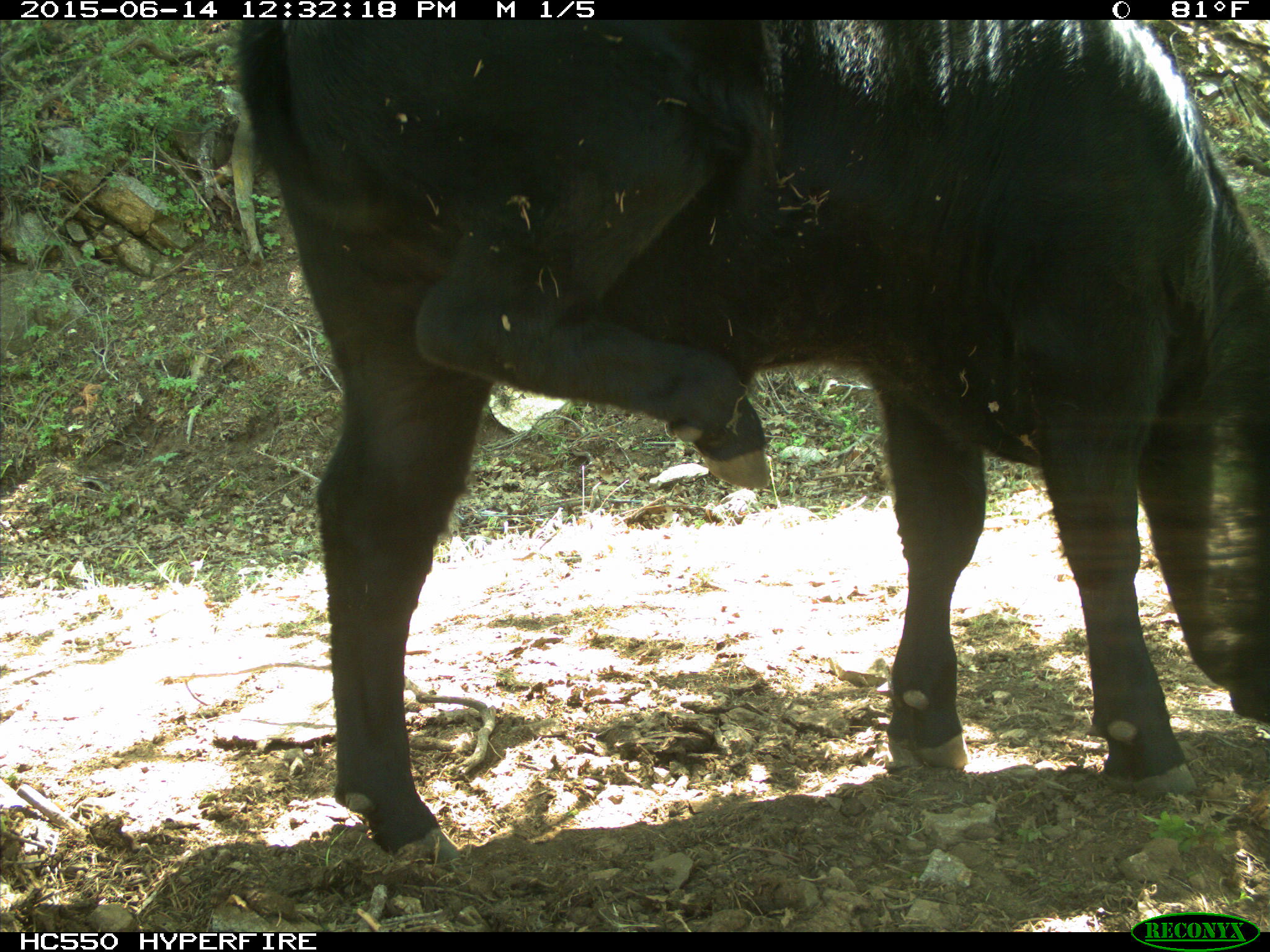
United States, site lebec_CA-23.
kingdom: Animalia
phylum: Chordata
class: Mammalia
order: Artiodactyla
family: Bovidae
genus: Bos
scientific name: Bos taurus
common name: domestic cow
Bos taurus (domestic cow).